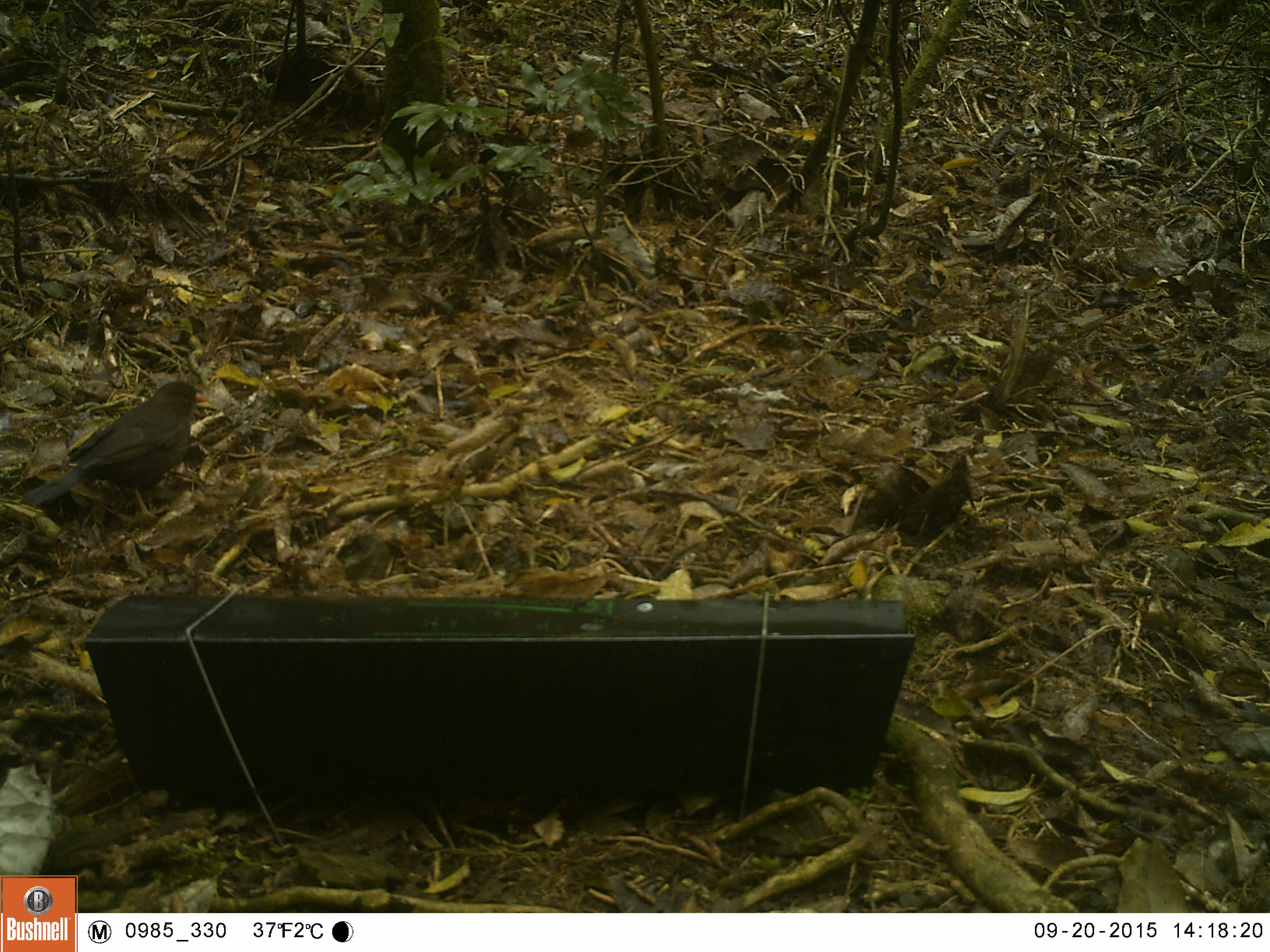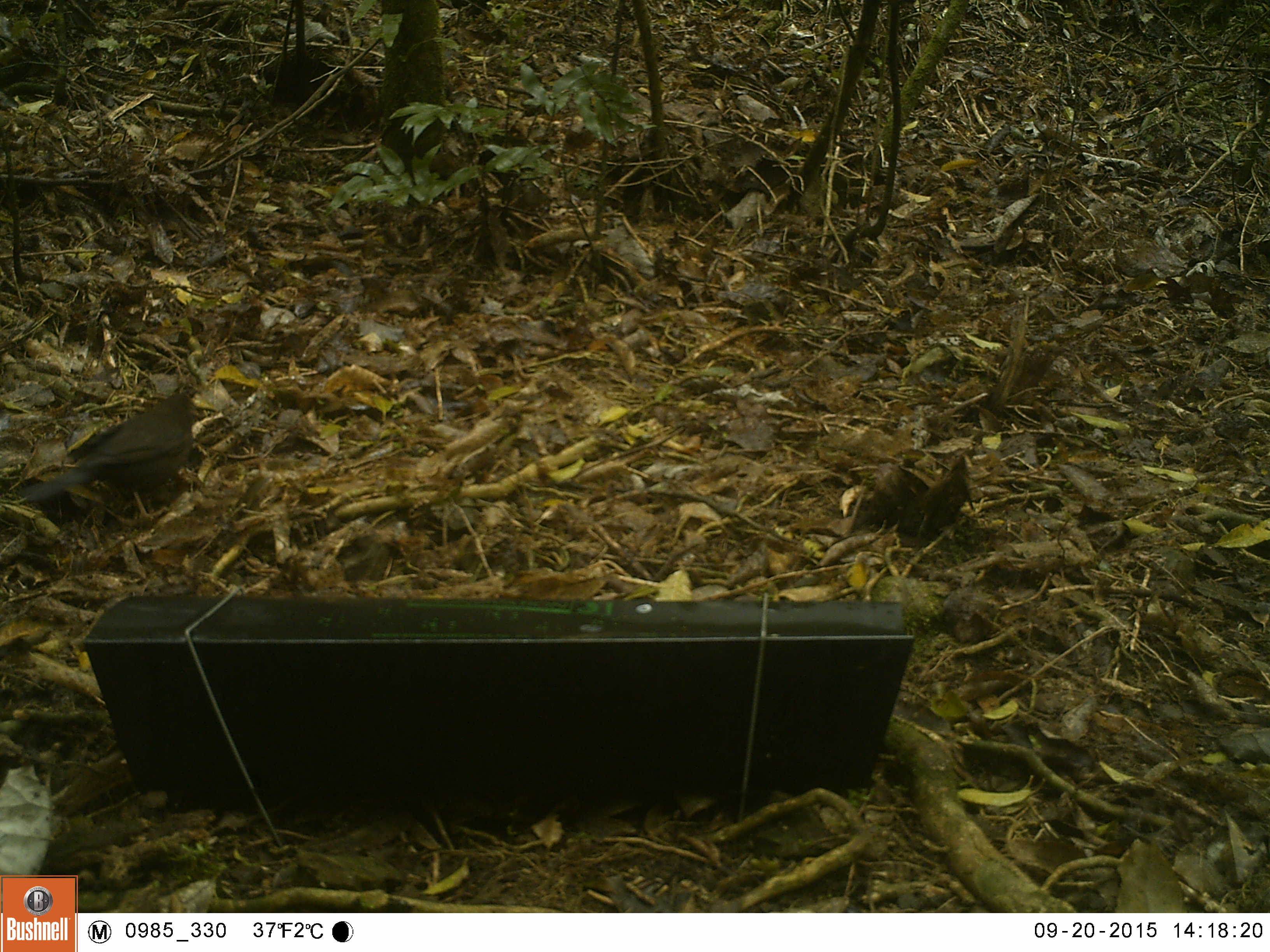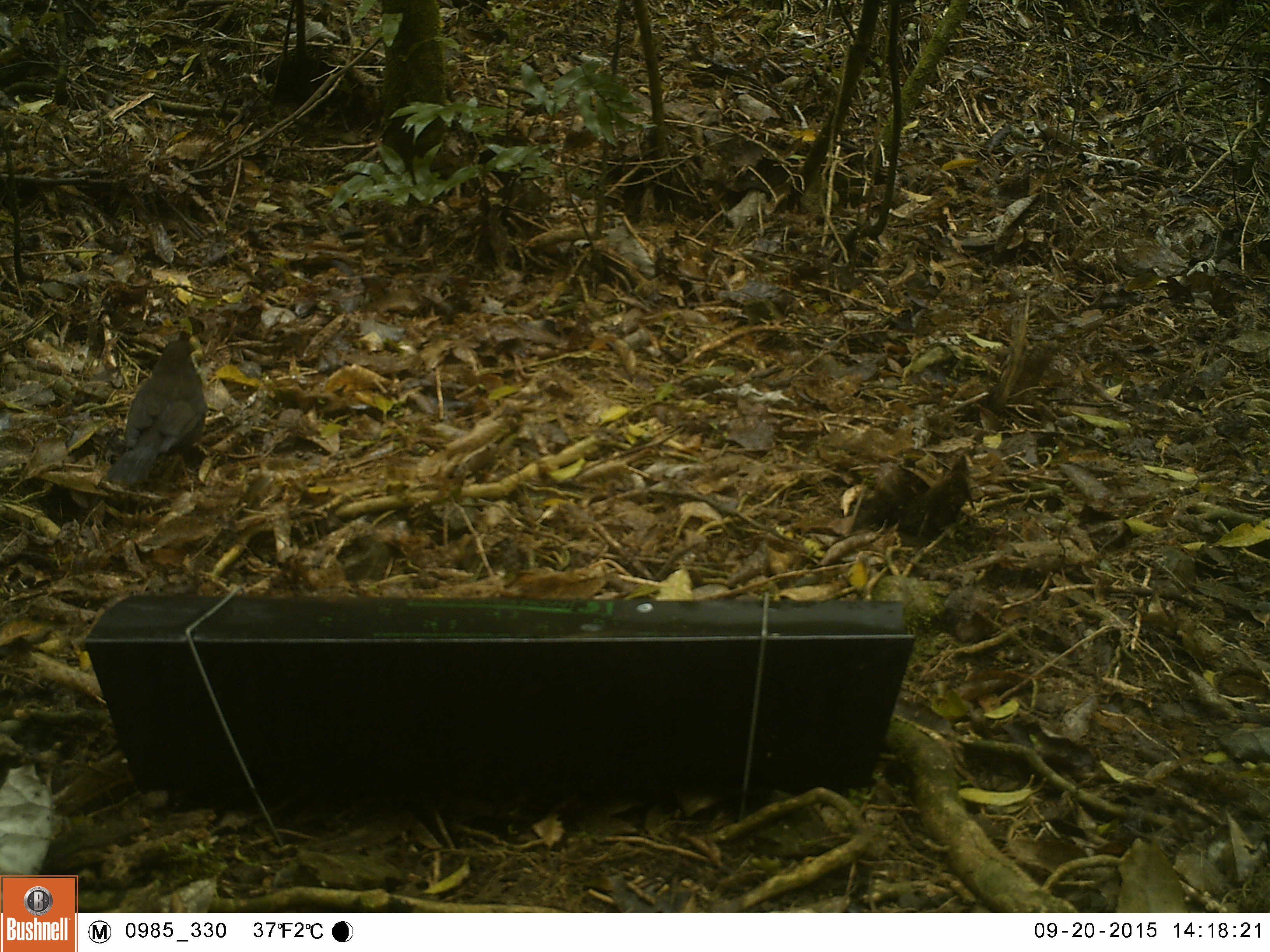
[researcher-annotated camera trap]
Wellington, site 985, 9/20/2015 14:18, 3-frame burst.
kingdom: Animalia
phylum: Chordata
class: Aves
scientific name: Aves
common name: bird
Bird (Aves).